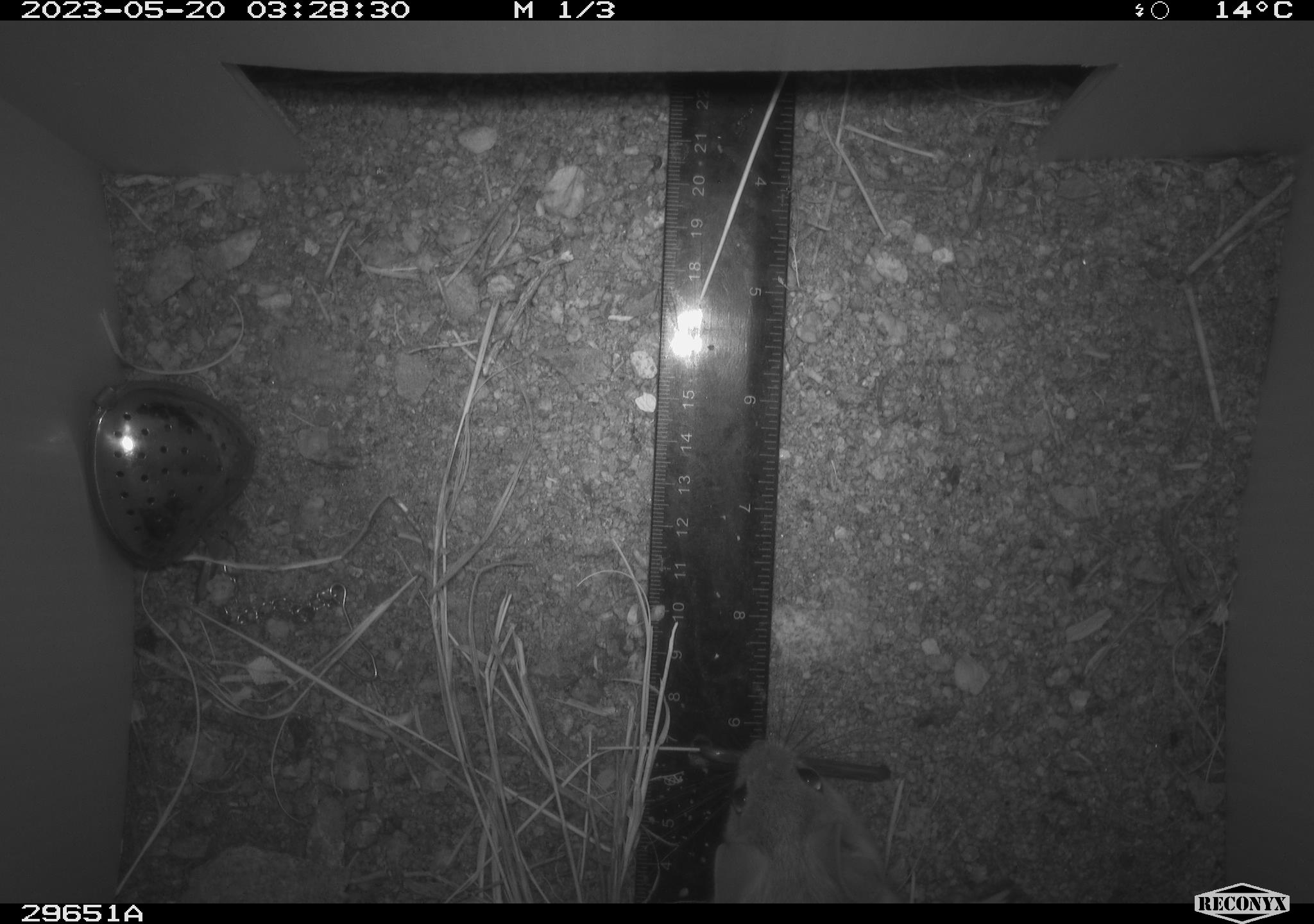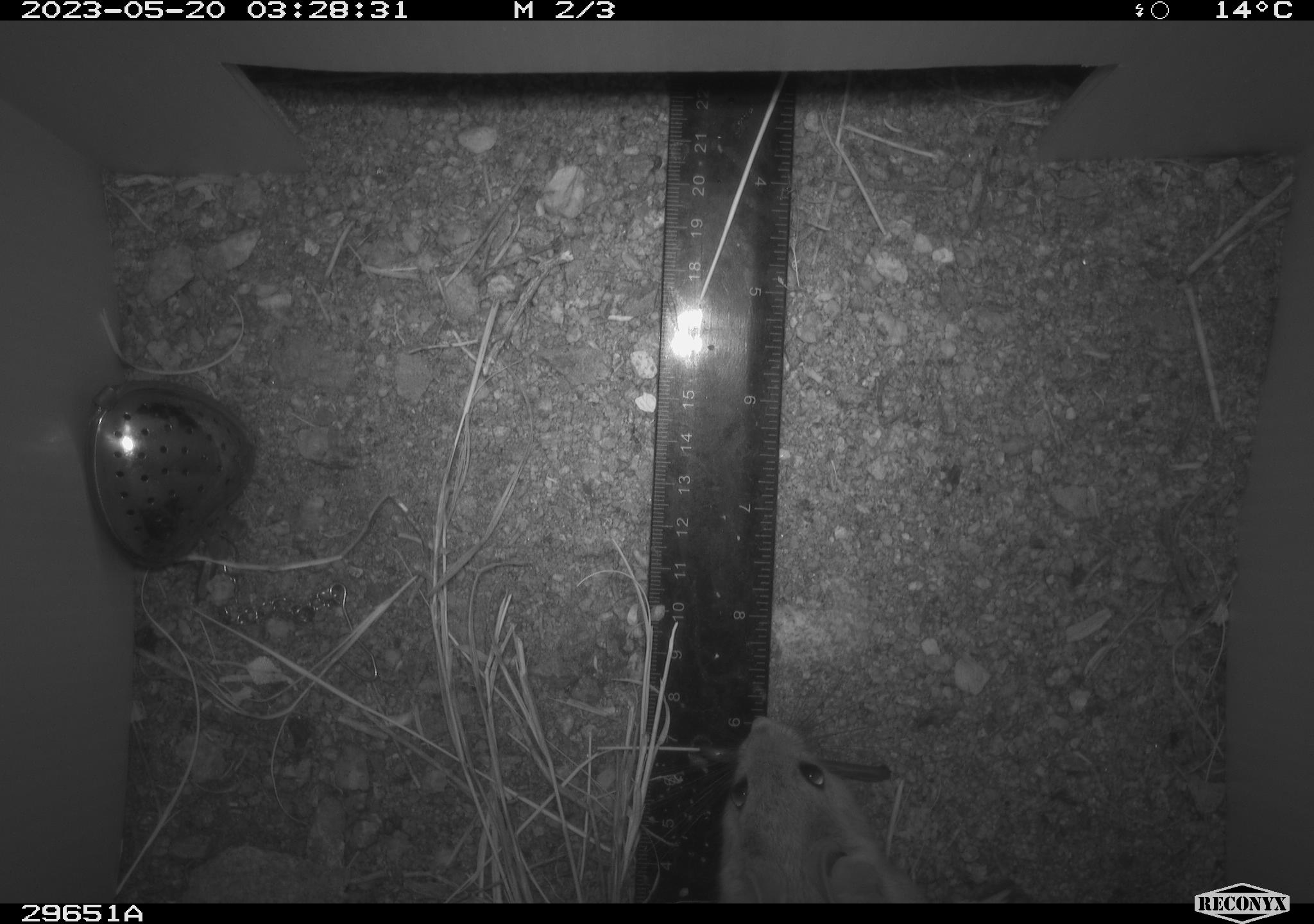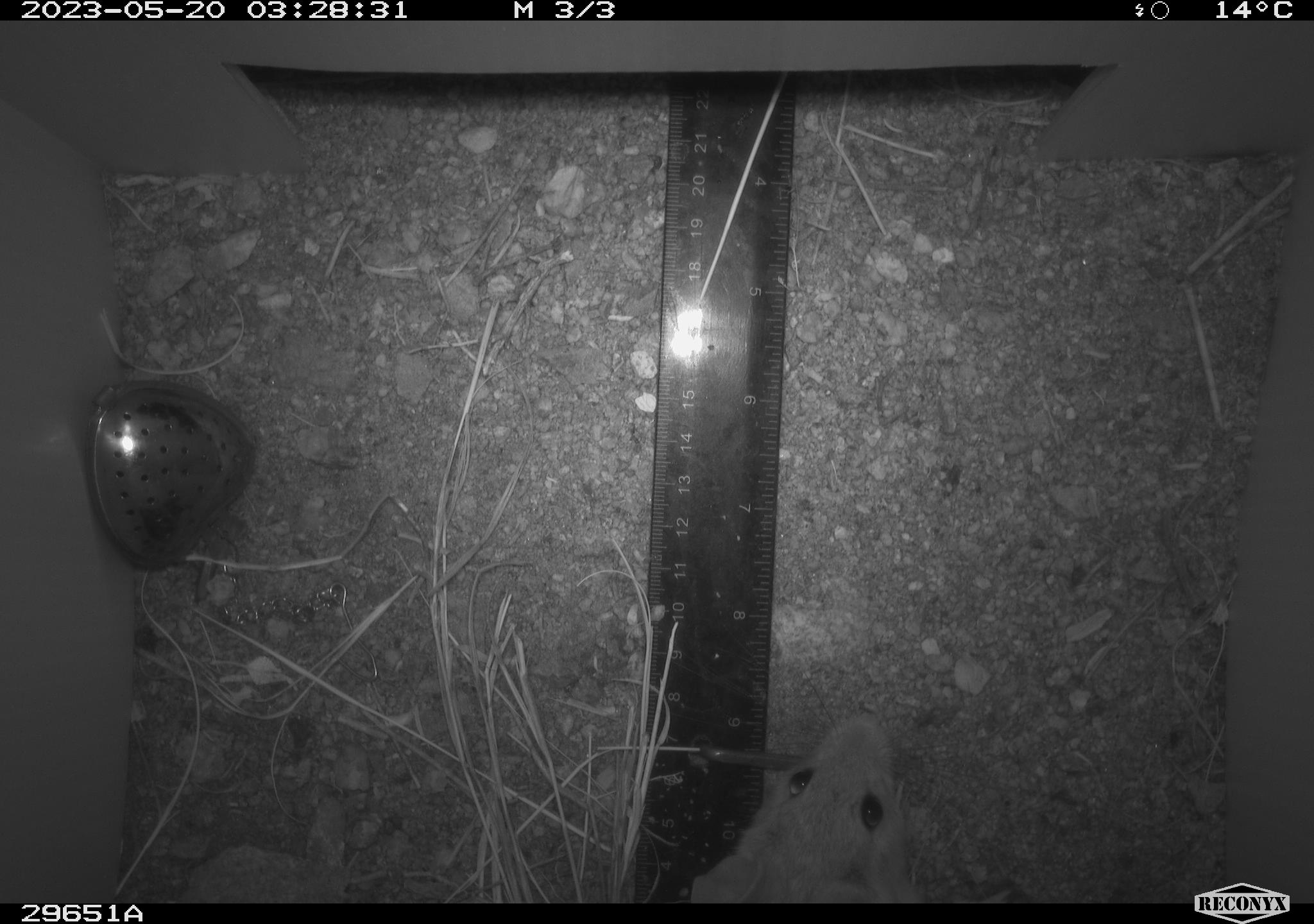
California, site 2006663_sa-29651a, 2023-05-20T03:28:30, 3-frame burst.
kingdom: Animalia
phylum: Chordata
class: Mammalia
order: Rodentia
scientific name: Rodentia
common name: rodent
Rodent (Rodentia).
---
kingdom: Animalia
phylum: Chordata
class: Mammalia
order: Rodentia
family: Cricetidae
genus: Neotoma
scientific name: Neotoma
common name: pack rat or woodrat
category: neotoma species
Neotoma species (pack rat or woodrat) (Neotoma).